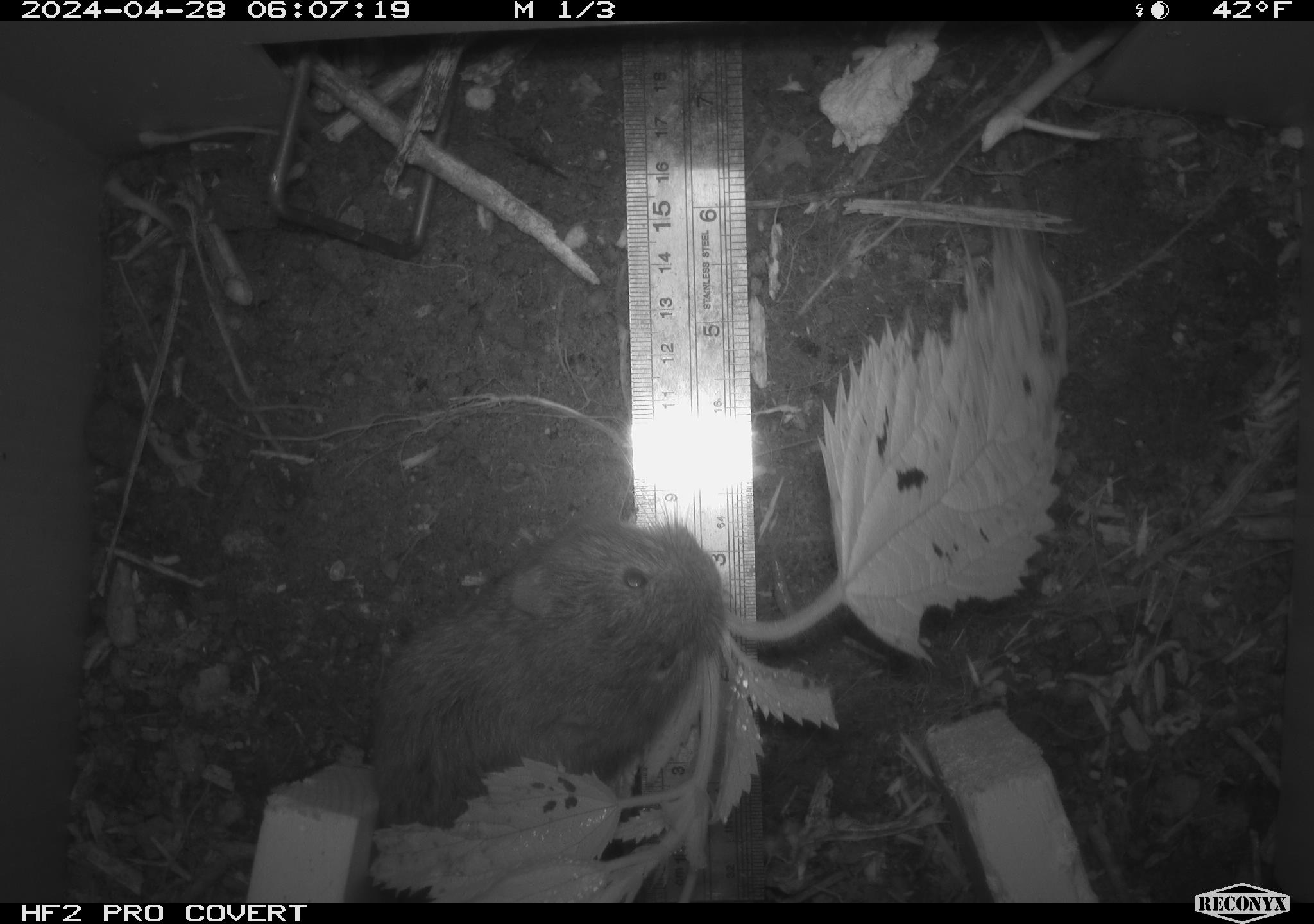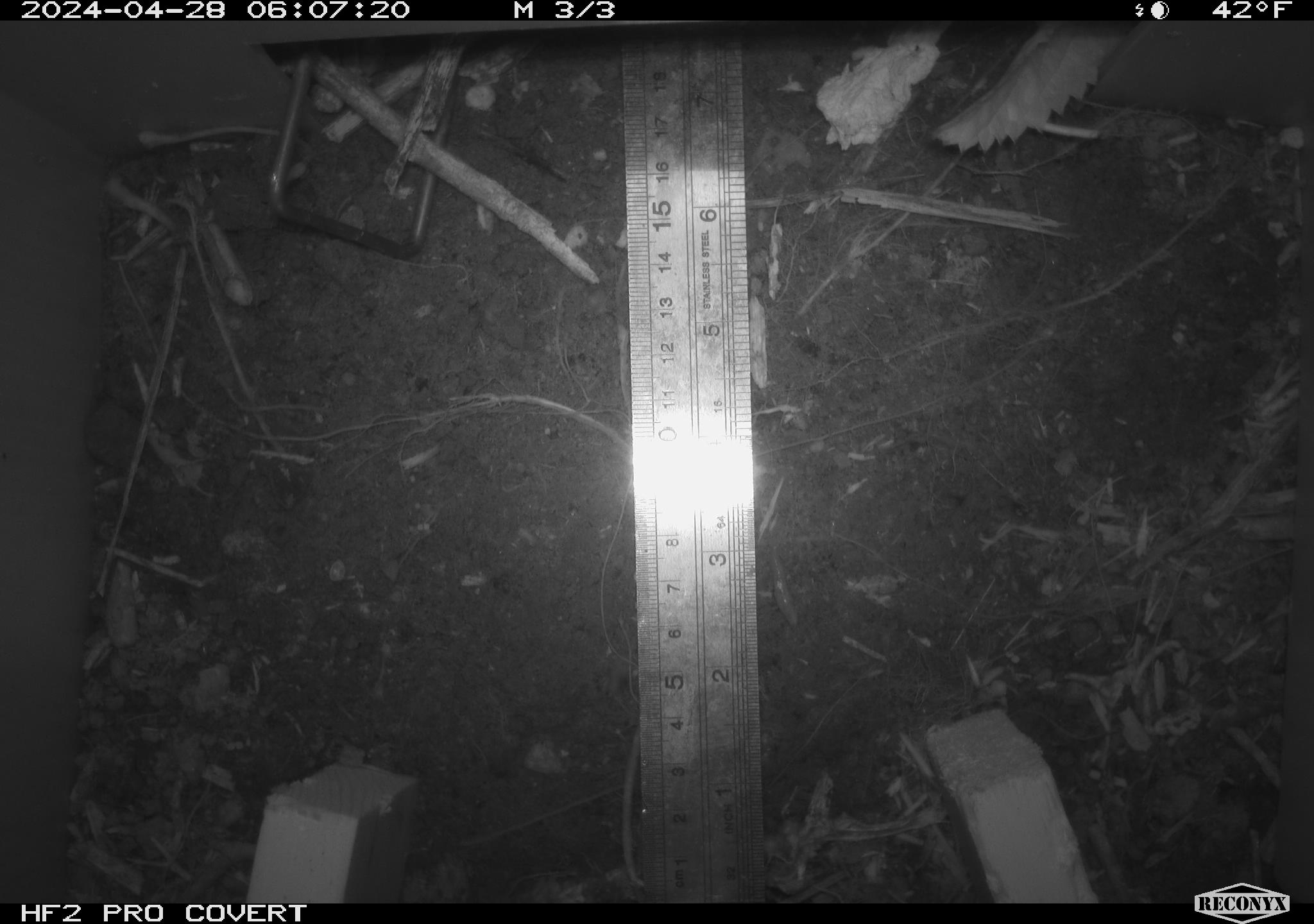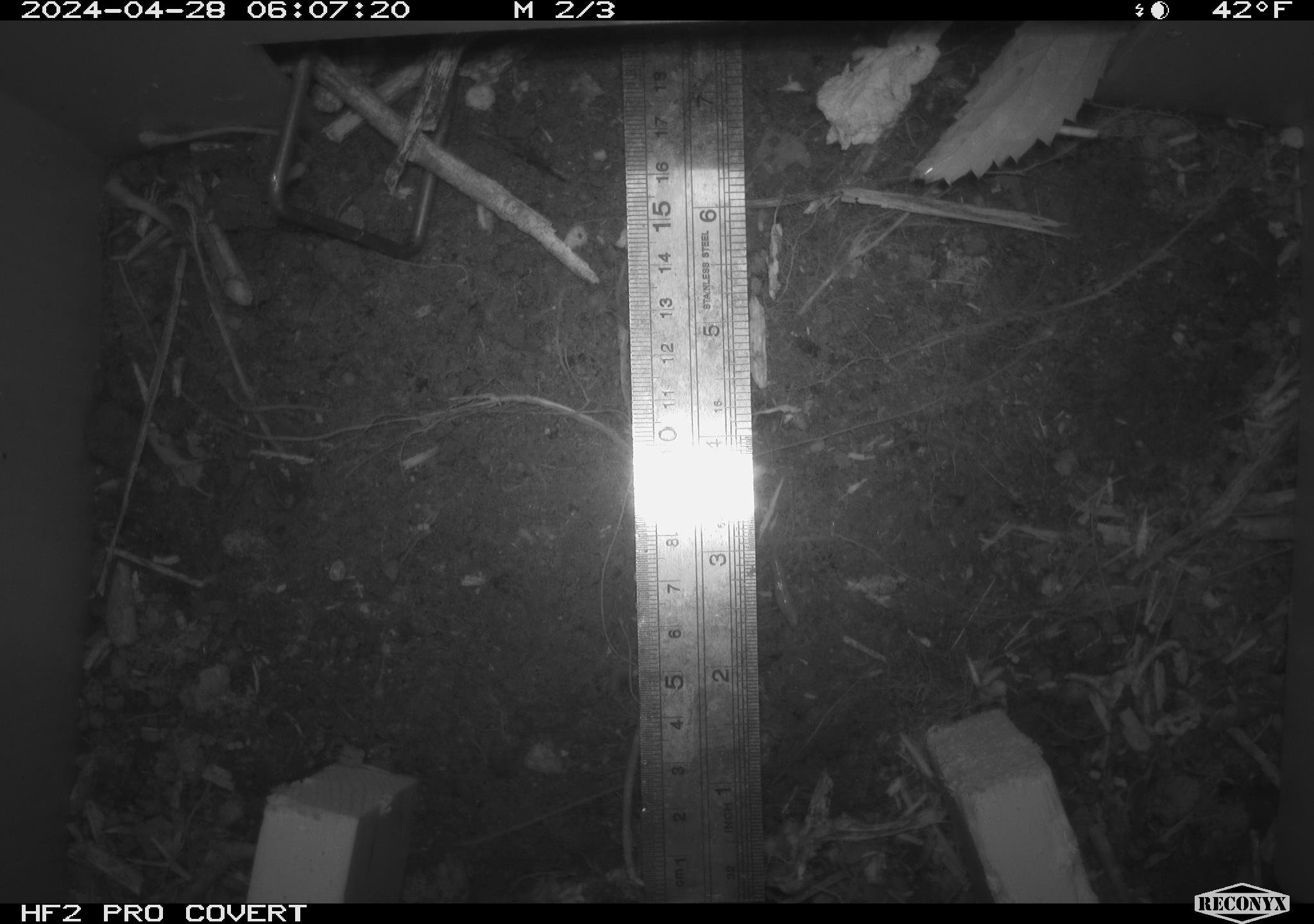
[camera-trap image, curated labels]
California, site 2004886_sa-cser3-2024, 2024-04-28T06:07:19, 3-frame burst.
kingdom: Animalia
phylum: Chordata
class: Mammalia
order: Rodentia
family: Cricetidae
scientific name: Cricetidae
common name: hamsters, voles, lemmings, and allies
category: cricetidae family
Cricetidae family (hamsters, voles, lemmings, and allies) (Cricetidae).